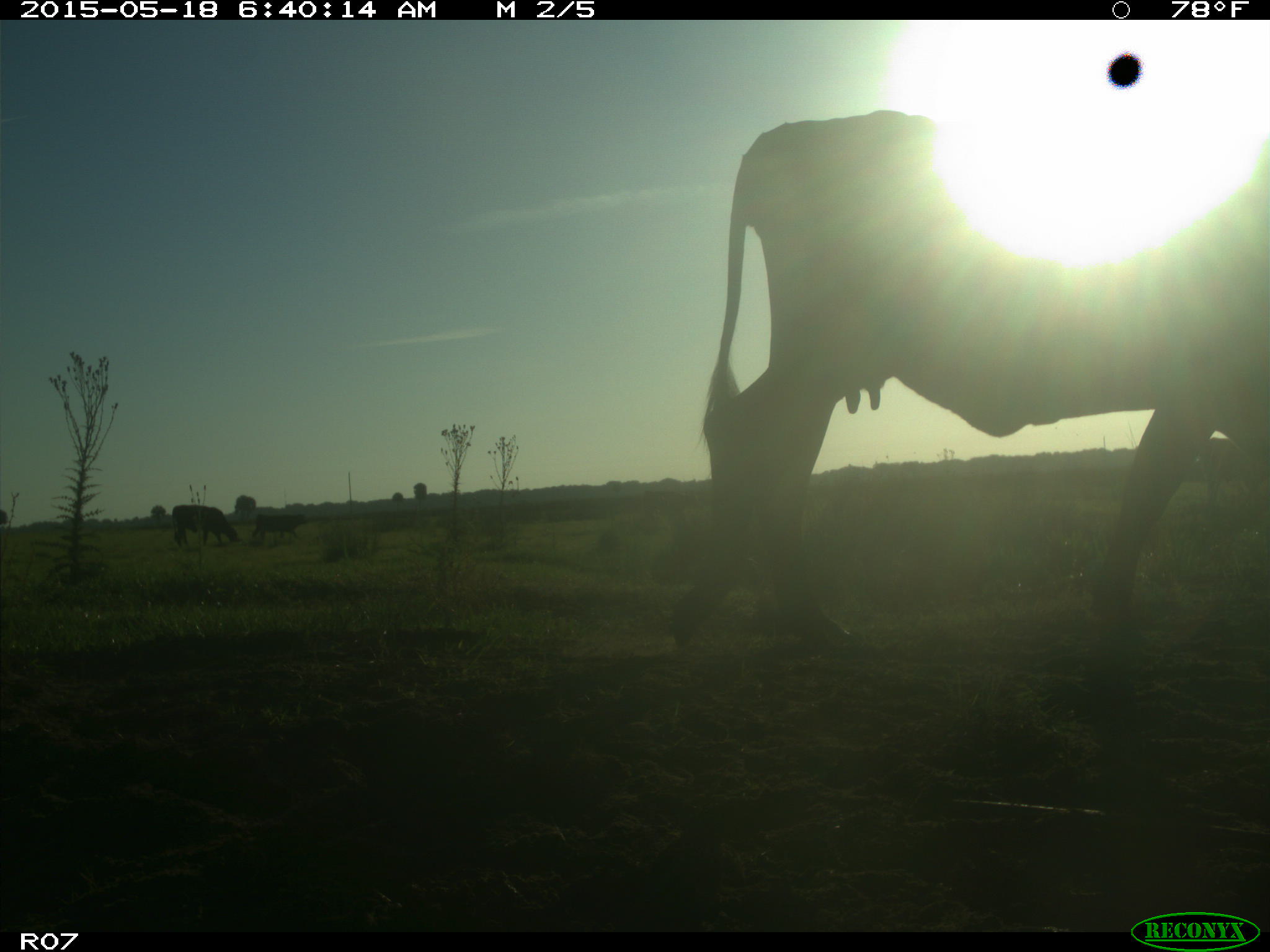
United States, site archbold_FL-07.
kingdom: Animalia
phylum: Chordata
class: Mammalia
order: Artiodactyla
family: Bovidae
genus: Bos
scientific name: Bos taurus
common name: domestic cow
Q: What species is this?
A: Bos taurus (domestic cow).